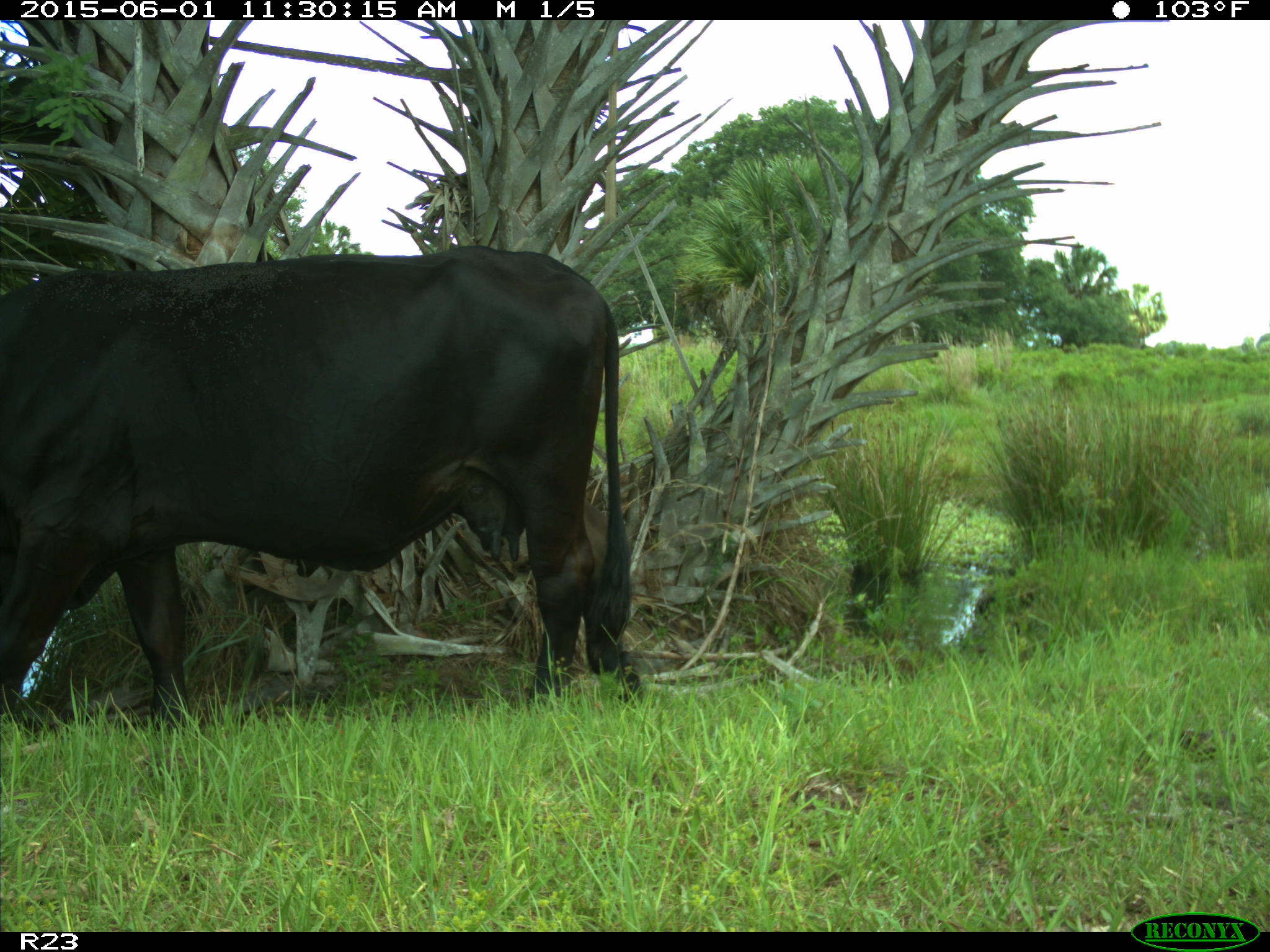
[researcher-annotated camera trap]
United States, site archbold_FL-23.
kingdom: Animalia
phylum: Chordata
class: Mammalia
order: Artiodactyla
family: Bovidae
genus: Bos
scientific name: Bos taurus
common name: domestic cow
Bos taurus (domestic cow).